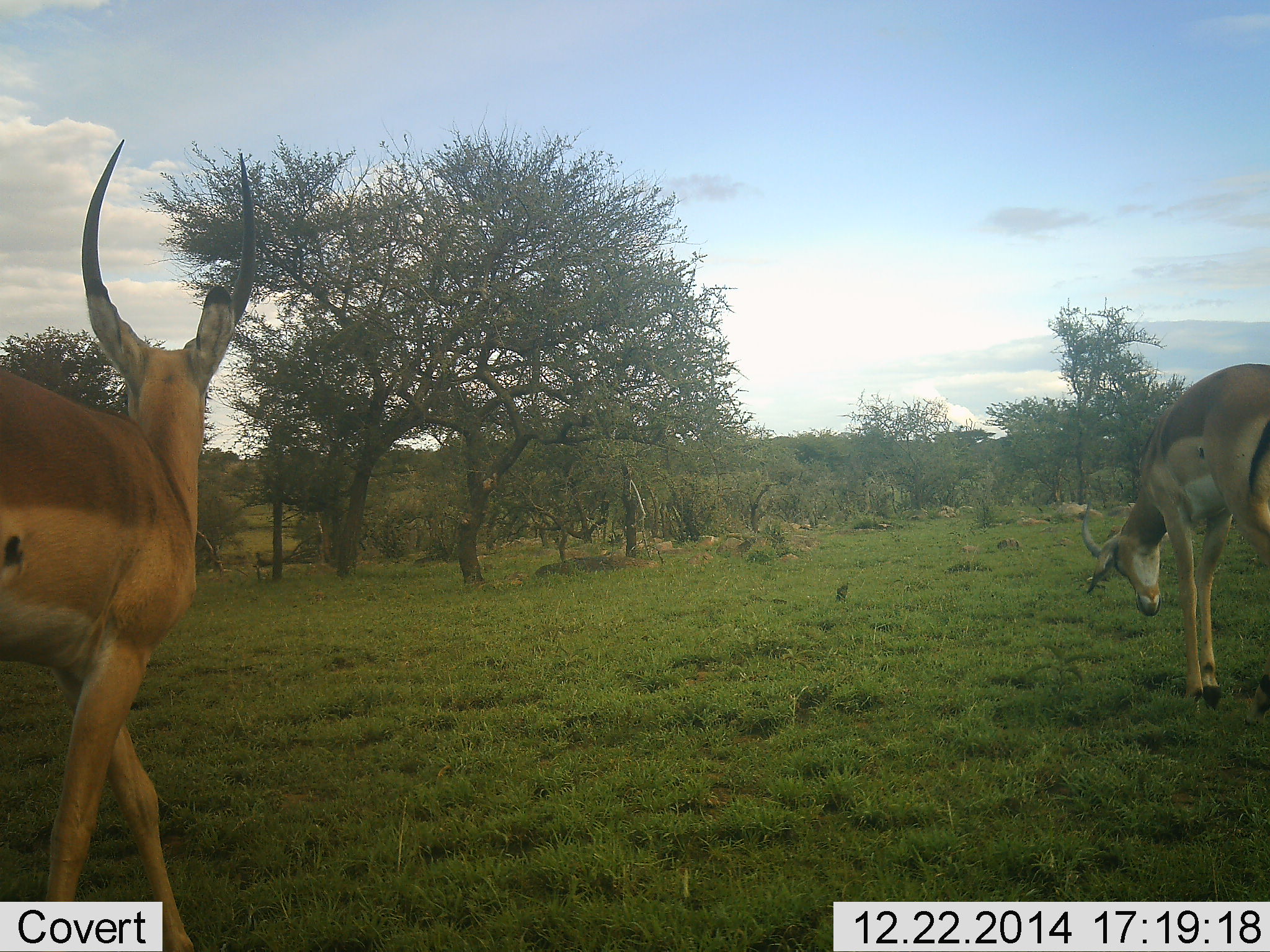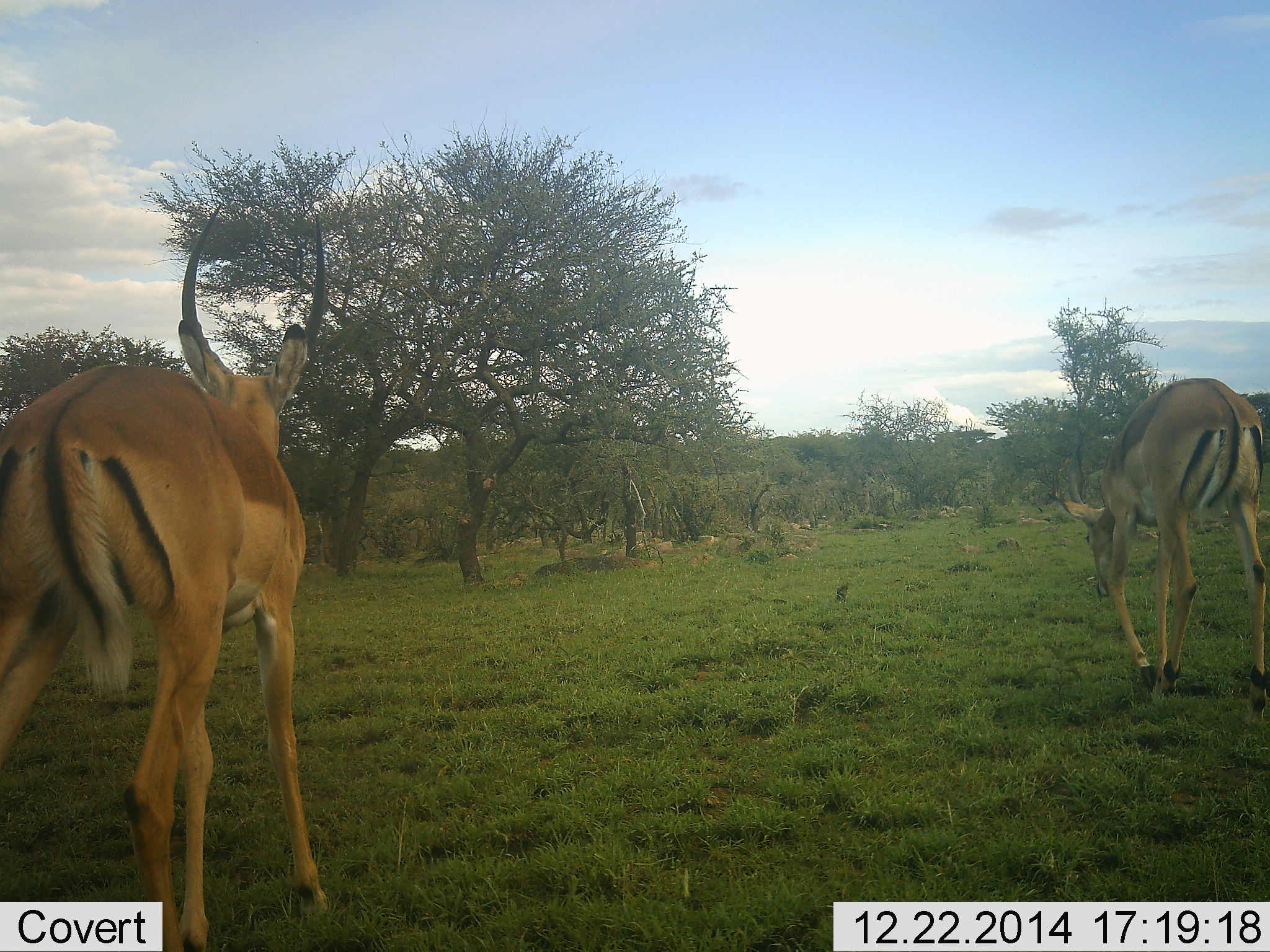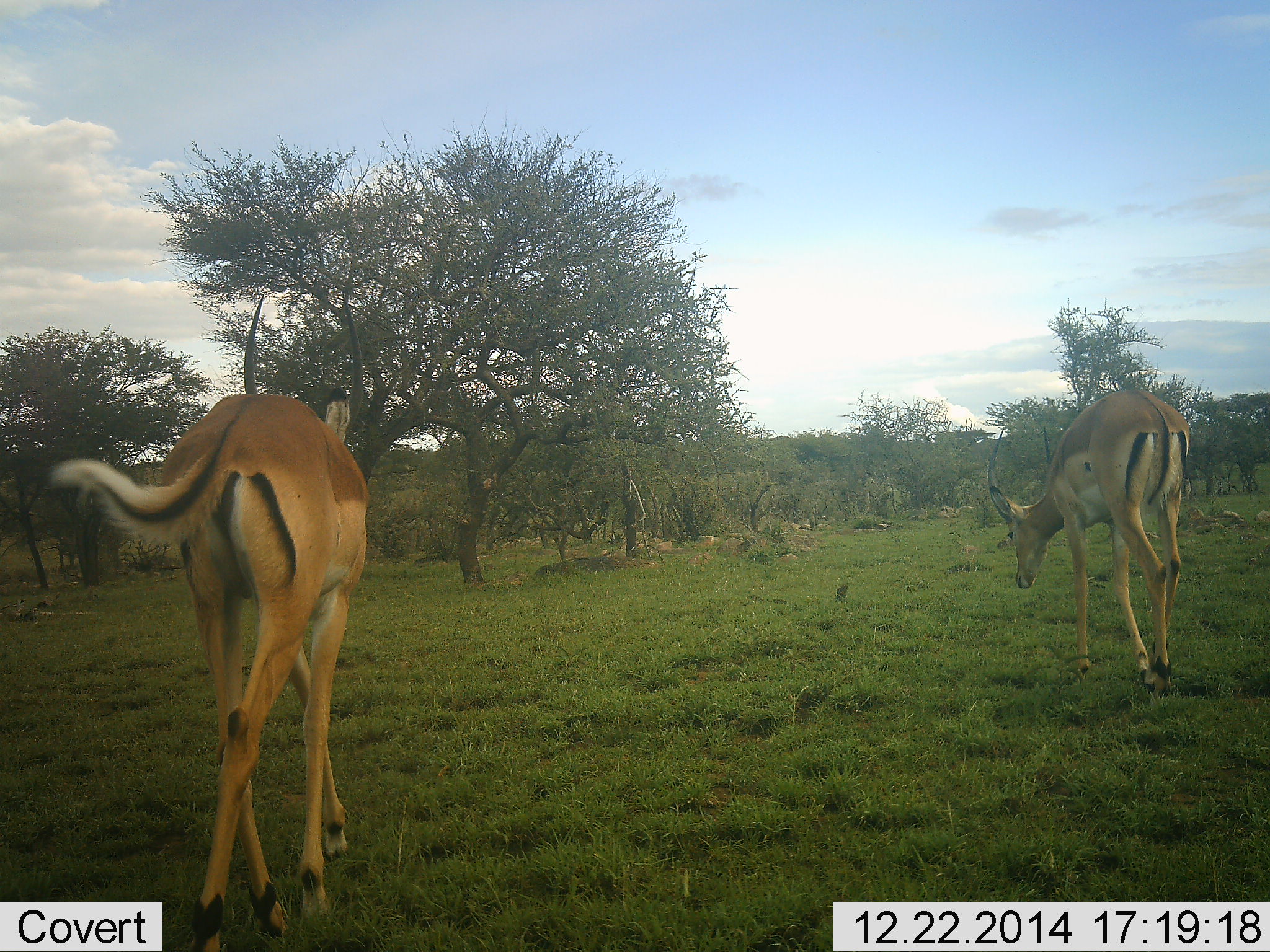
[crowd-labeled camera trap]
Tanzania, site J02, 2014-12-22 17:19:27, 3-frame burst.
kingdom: Animalia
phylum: Chordata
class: Mammalia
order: Artiodactyla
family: Bovidae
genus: Aepyceros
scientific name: Aepyceros melampus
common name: impala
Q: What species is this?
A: Impala (Aepyceros melampus).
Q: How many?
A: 2.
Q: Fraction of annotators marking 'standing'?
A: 10%.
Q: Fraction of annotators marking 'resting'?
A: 0%.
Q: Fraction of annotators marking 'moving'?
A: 100%.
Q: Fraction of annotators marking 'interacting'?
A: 0%.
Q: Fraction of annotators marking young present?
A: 0%.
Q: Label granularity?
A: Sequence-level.